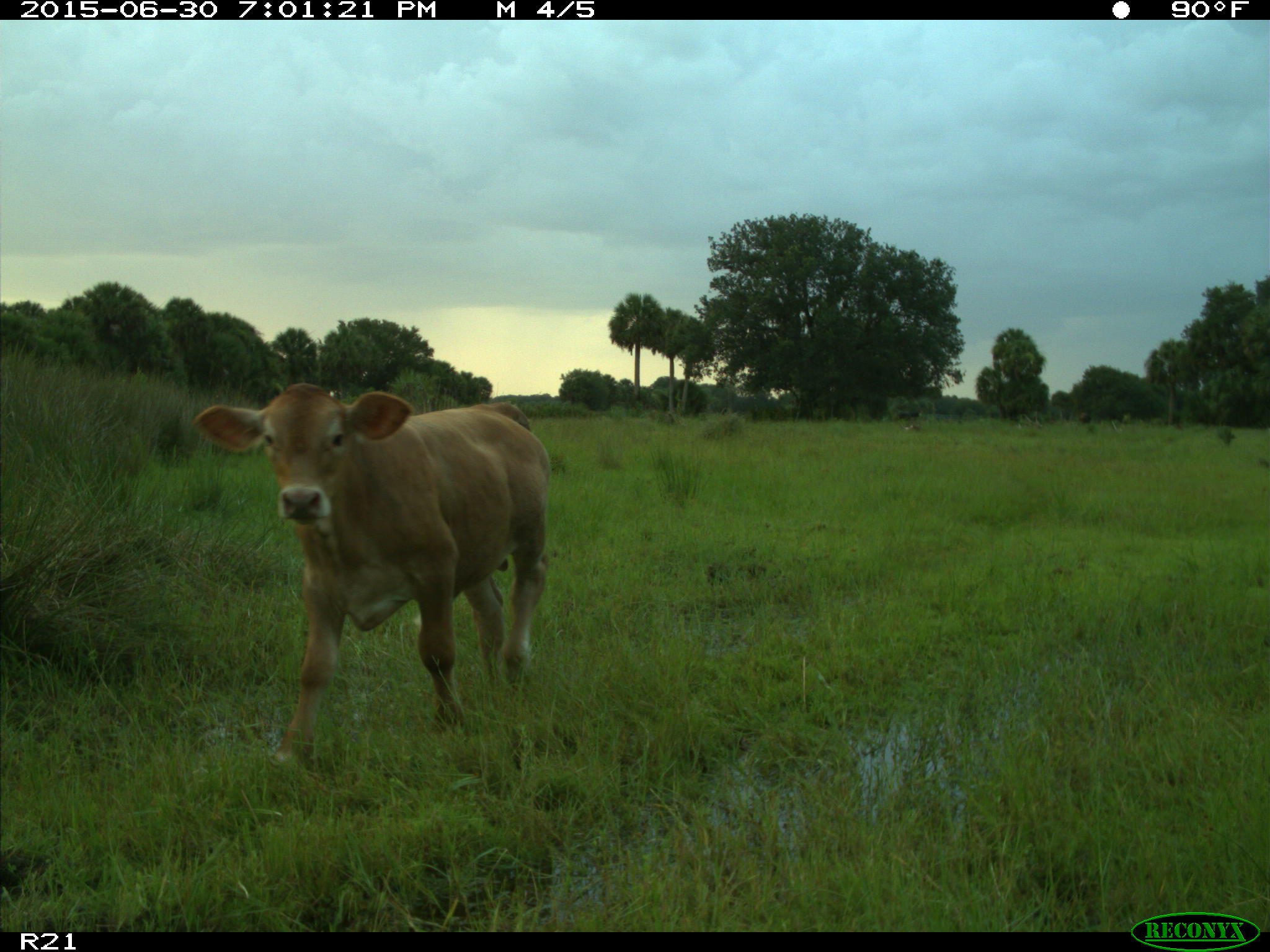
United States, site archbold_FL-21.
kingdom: Animalia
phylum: Chordata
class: Mammalia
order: Artiodactyla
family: Bovidae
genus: Bos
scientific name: Bos taurus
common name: domestic cow